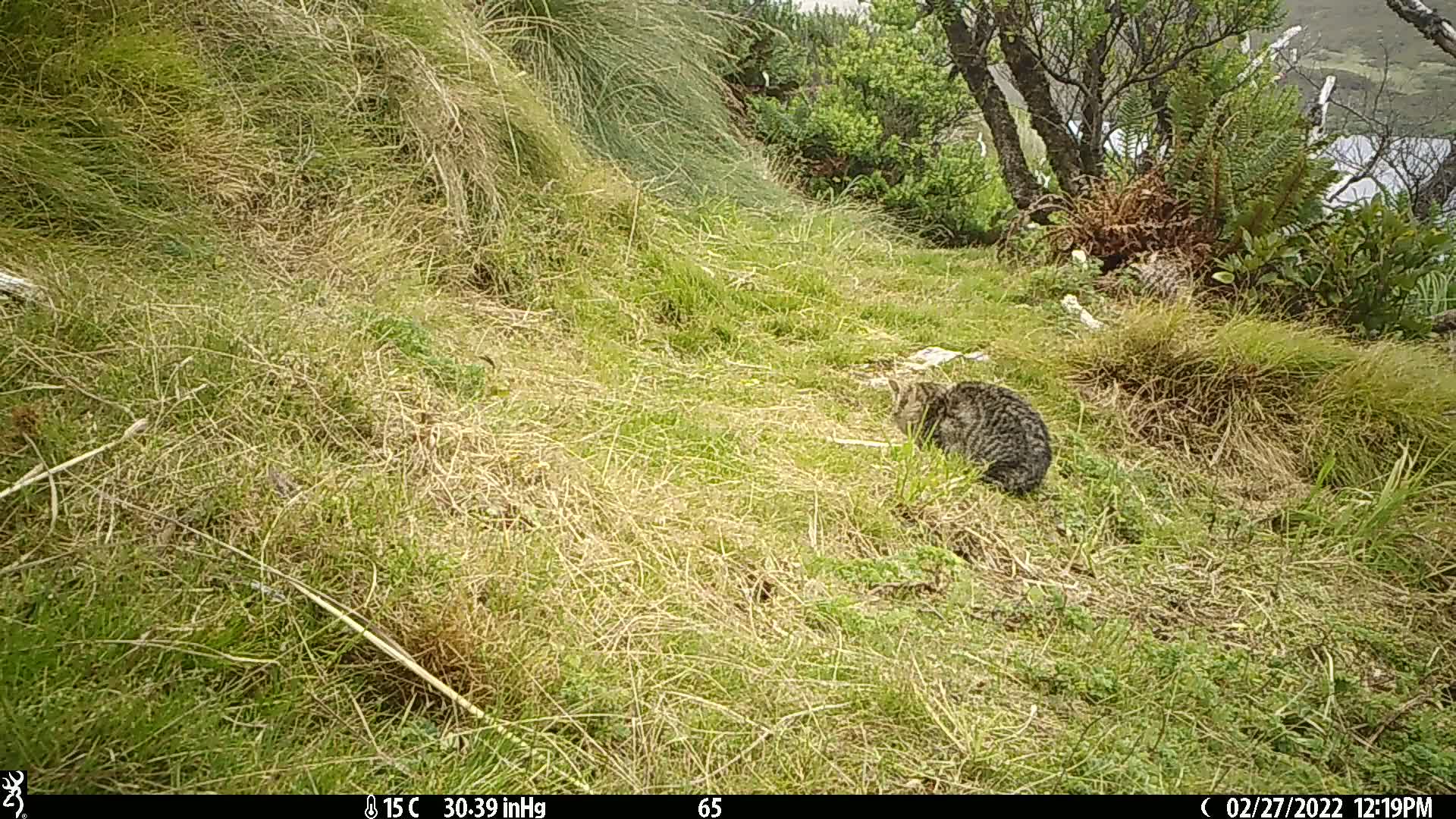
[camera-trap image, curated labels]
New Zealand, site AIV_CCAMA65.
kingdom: Animalia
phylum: Chordata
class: Mammalia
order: Carnivora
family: Felidae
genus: Felis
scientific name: Felis catus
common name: domestic cat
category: cat